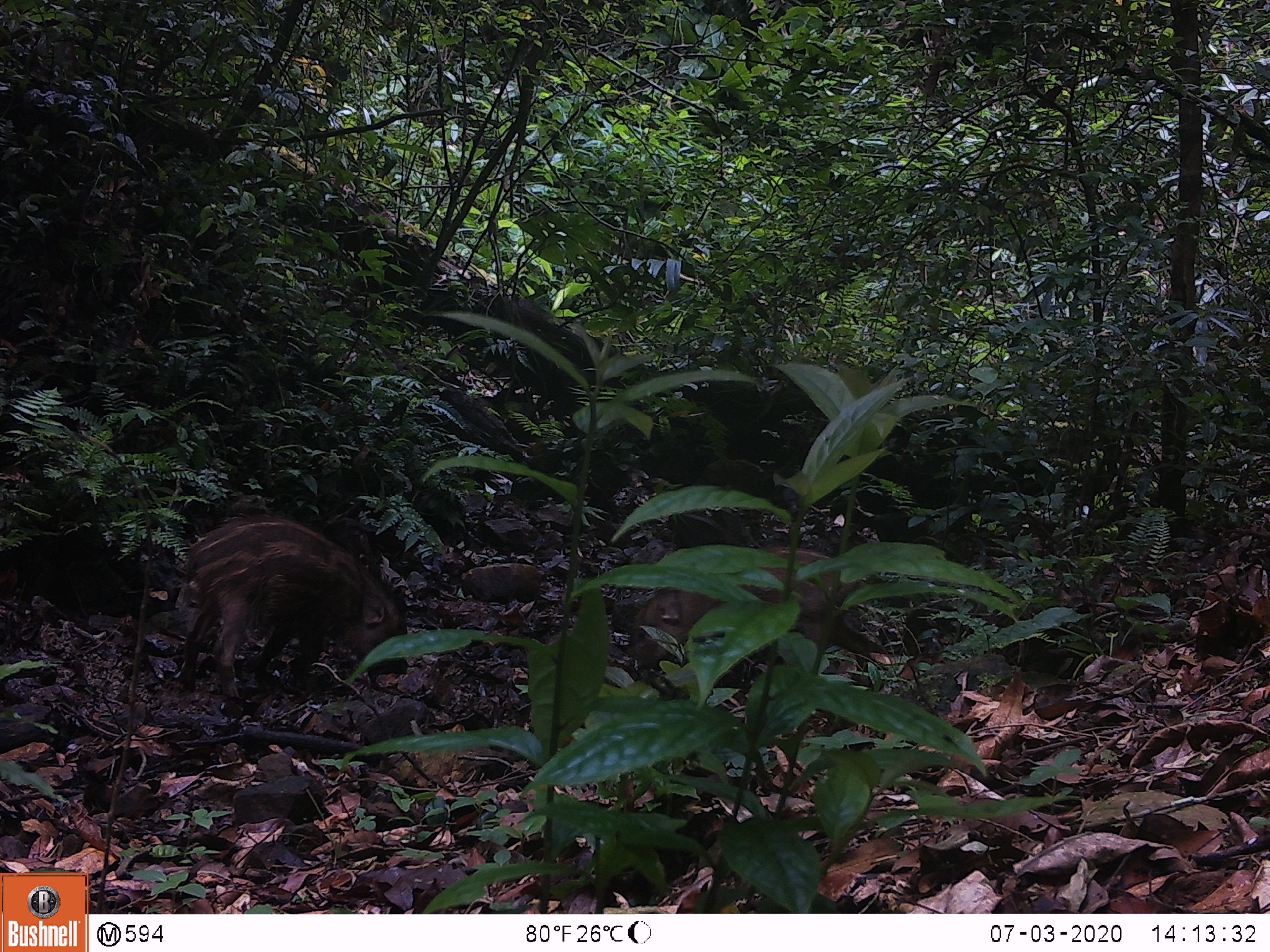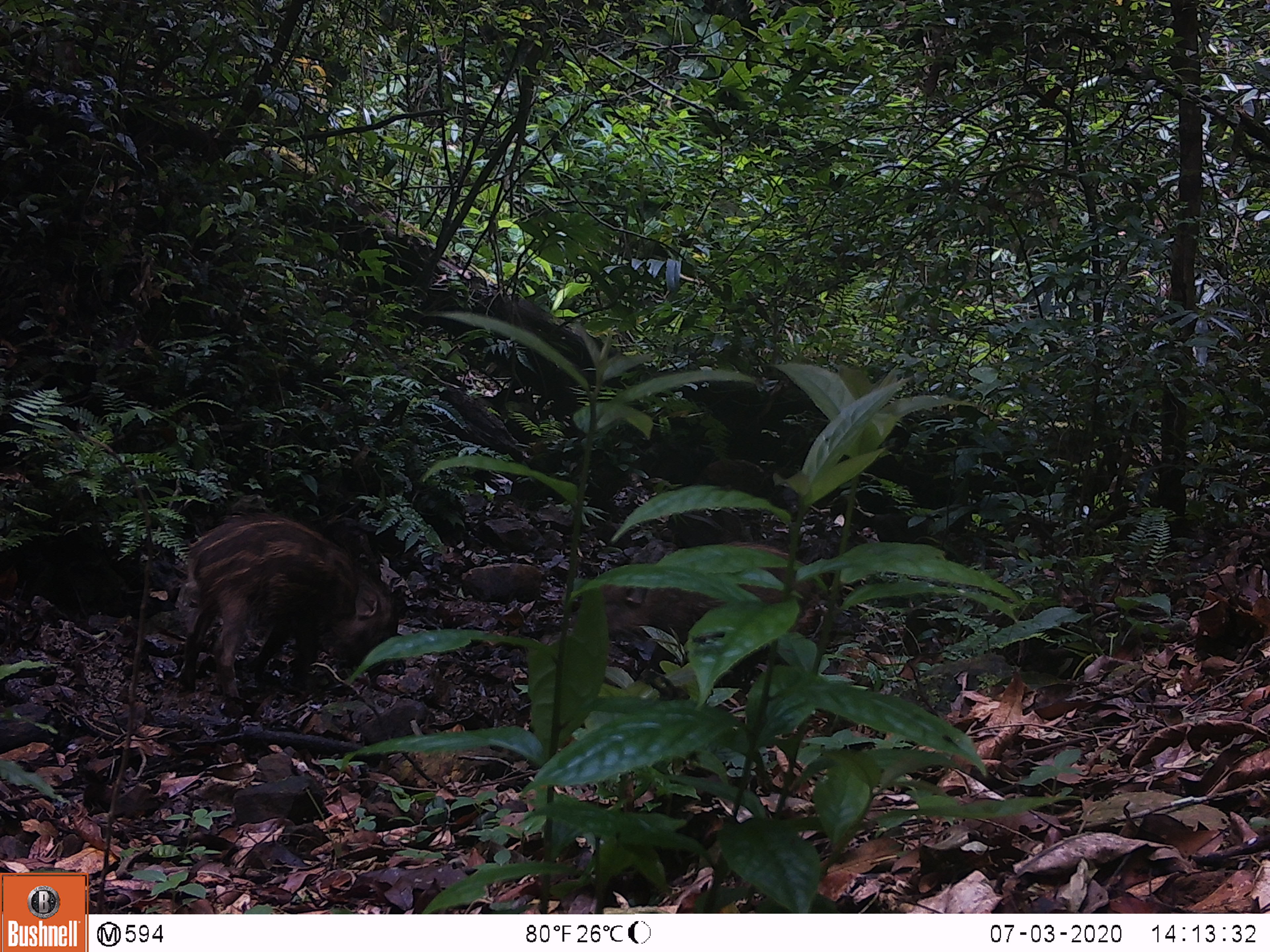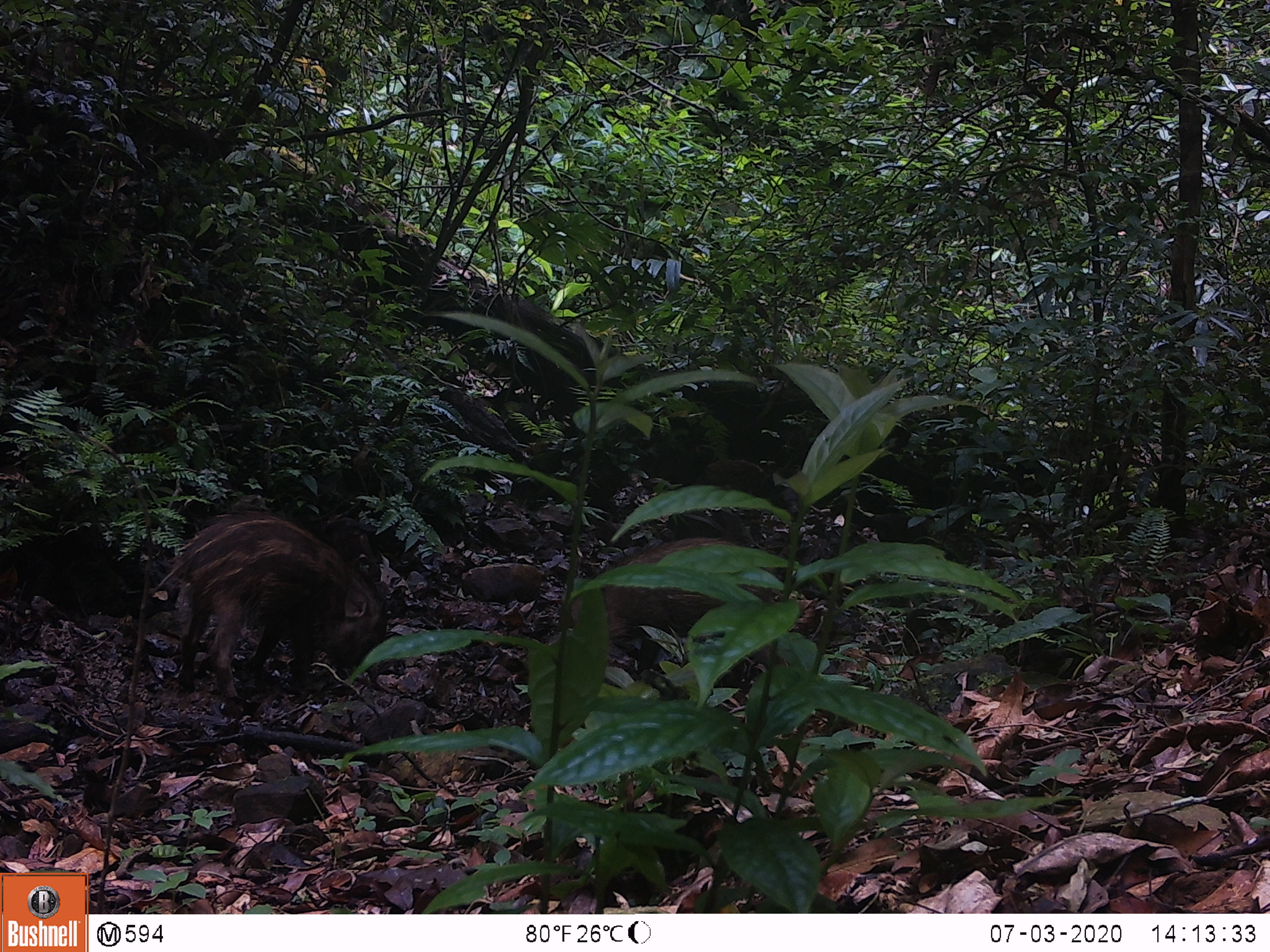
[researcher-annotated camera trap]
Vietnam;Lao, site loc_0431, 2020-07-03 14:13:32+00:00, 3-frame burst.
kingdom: Animalia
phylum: Chordata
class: Mammalia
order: Artiodactyla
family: Suidae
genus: Sus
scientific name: Sus scrofa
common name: eurasian wild pig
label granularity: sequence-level